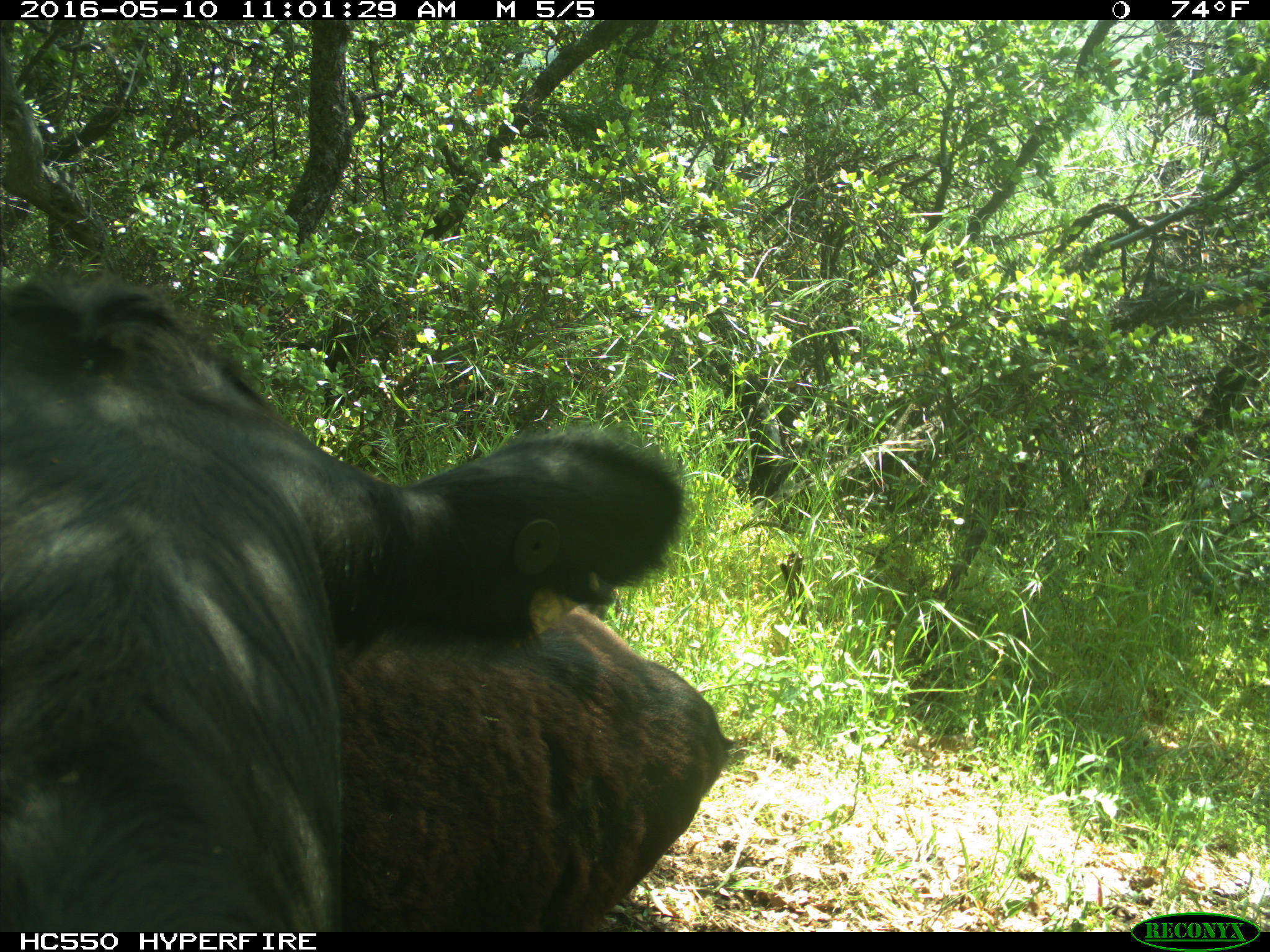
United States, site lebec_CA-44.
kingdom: Animalia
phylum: Chordata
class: Mammalia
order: Artiodactyla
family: Bovidae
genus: Bos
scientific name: Bos taurus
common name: domestic cow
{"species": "Bos taurus (domestic cow)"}